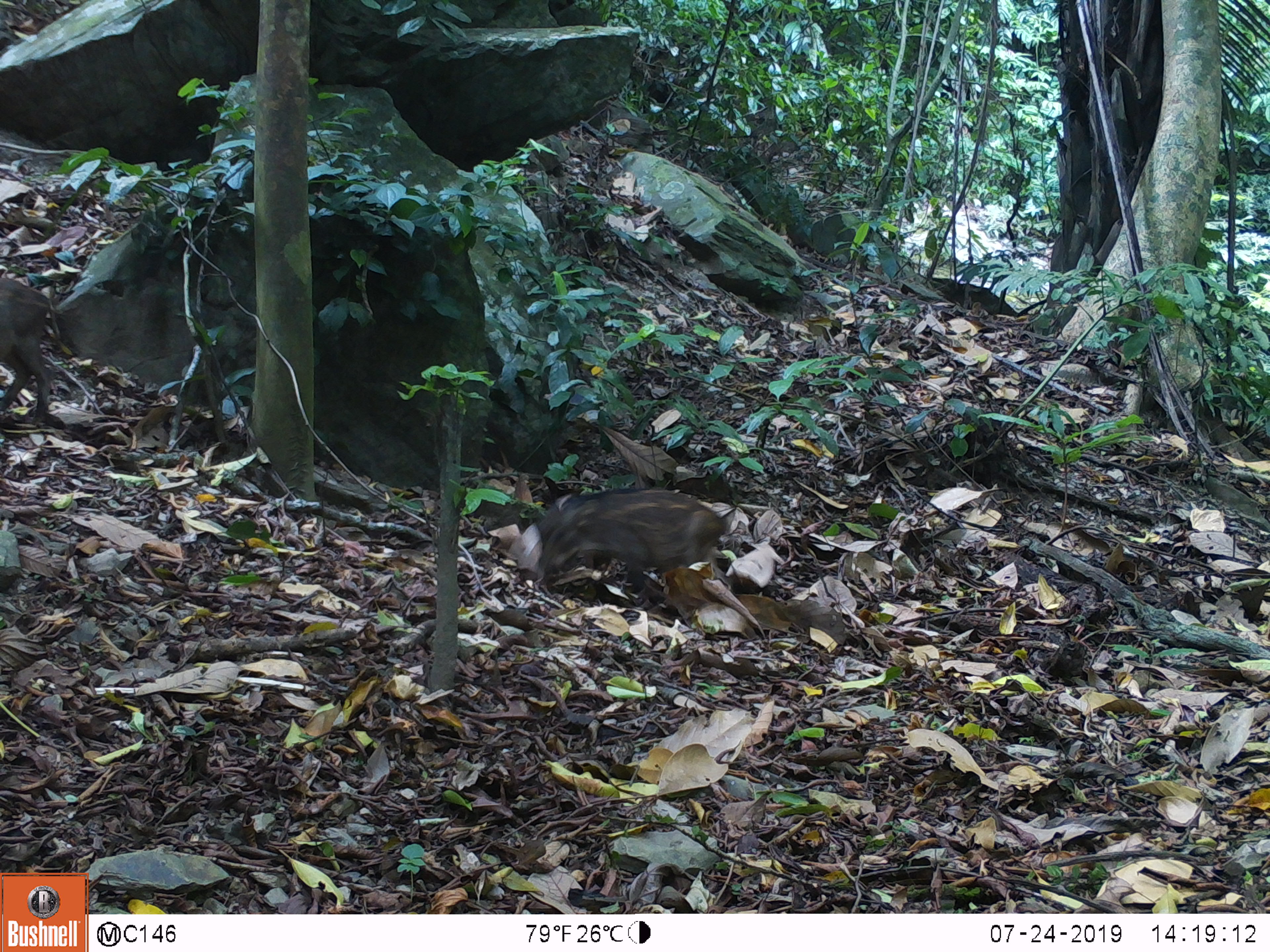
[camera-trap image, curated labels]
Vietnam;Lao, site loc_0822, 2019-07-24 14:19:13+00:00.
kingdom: Animalia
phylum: Chordata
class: Mammalia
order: Artiodactyla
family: Suidae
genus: Sus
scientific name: Sus scrofa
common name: eurasian wild pig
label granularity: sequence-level